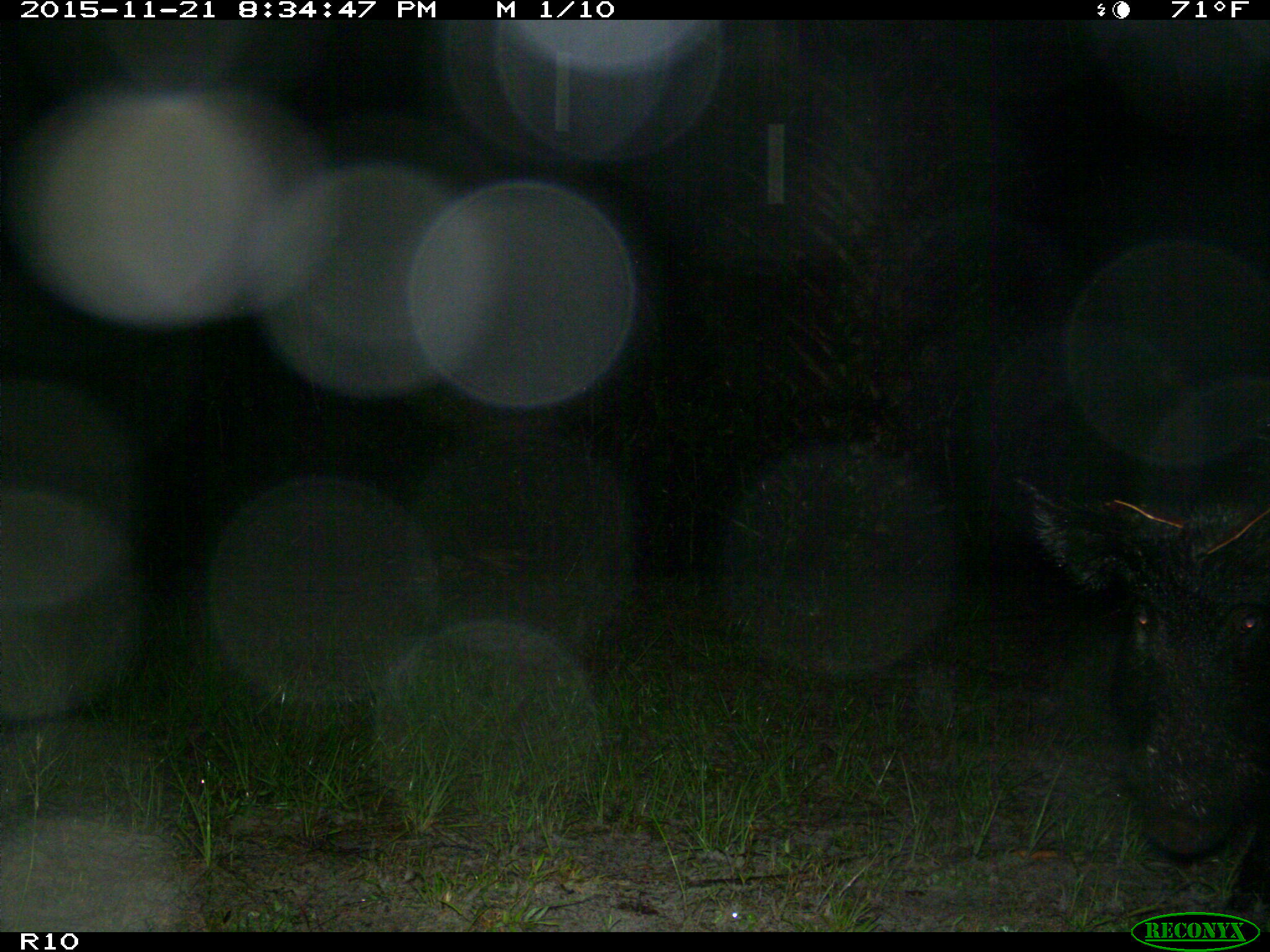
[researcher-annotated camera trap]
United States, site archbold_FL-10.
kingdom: Animalia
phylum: Chordata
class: Mammalia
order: Artiodactyla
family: Suidae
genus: Sus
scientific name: Sus scrofa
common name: wild boar